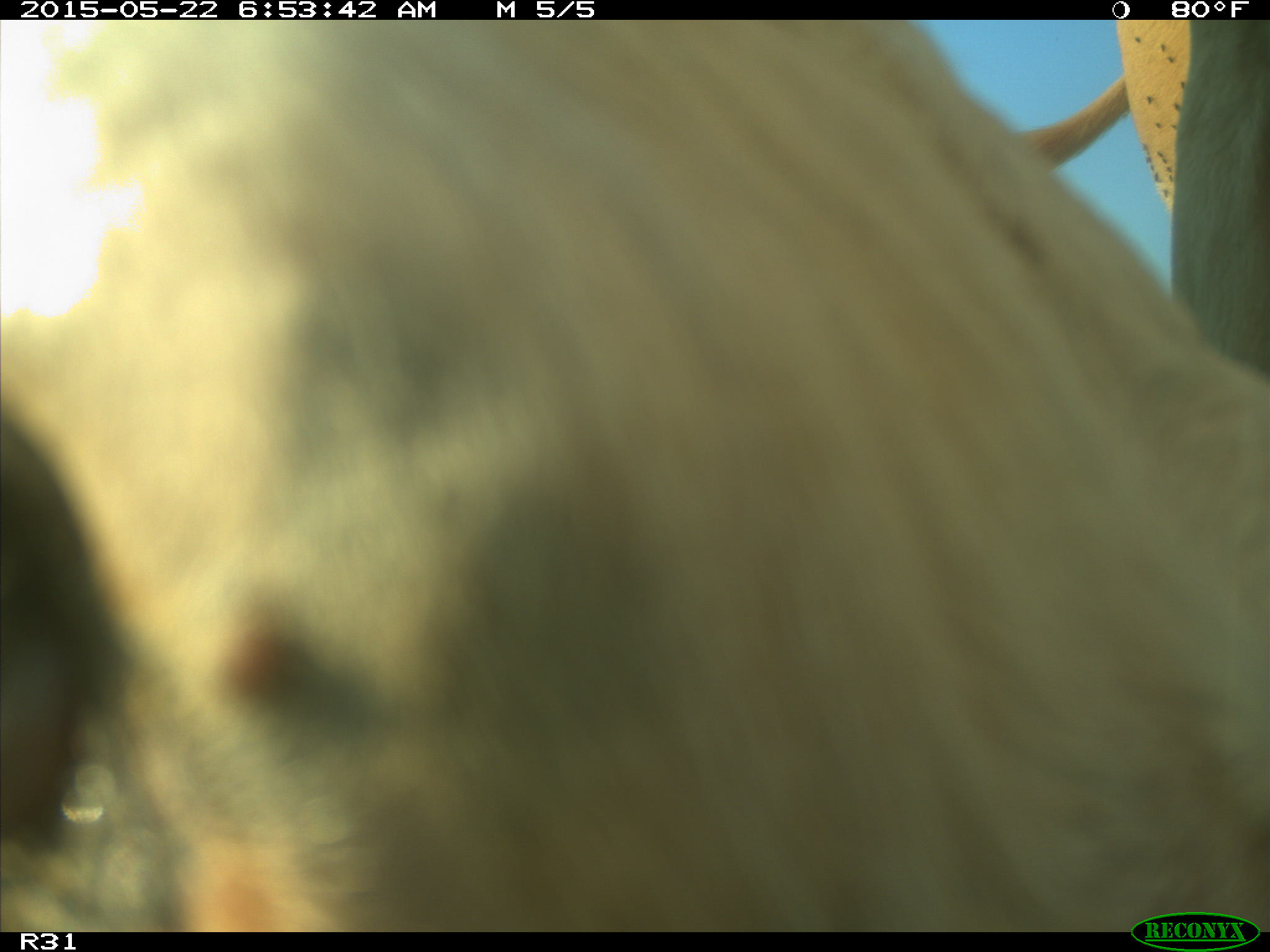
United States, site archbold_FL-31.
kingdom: Animalia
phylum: Chordata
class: Mammalia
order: Artiodactyla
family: Bovidae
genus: Bos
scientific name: Bos taurus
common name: domestic cow